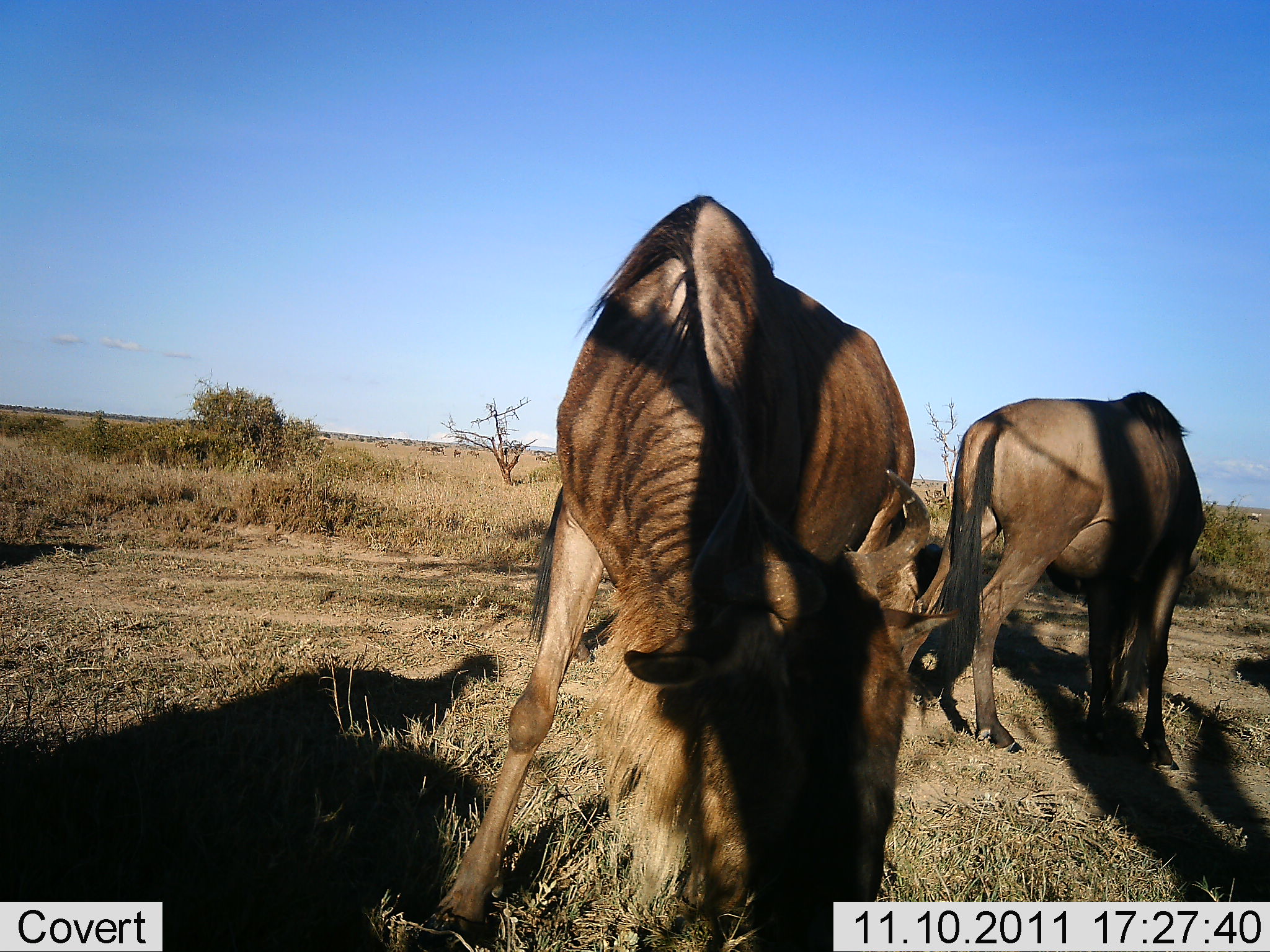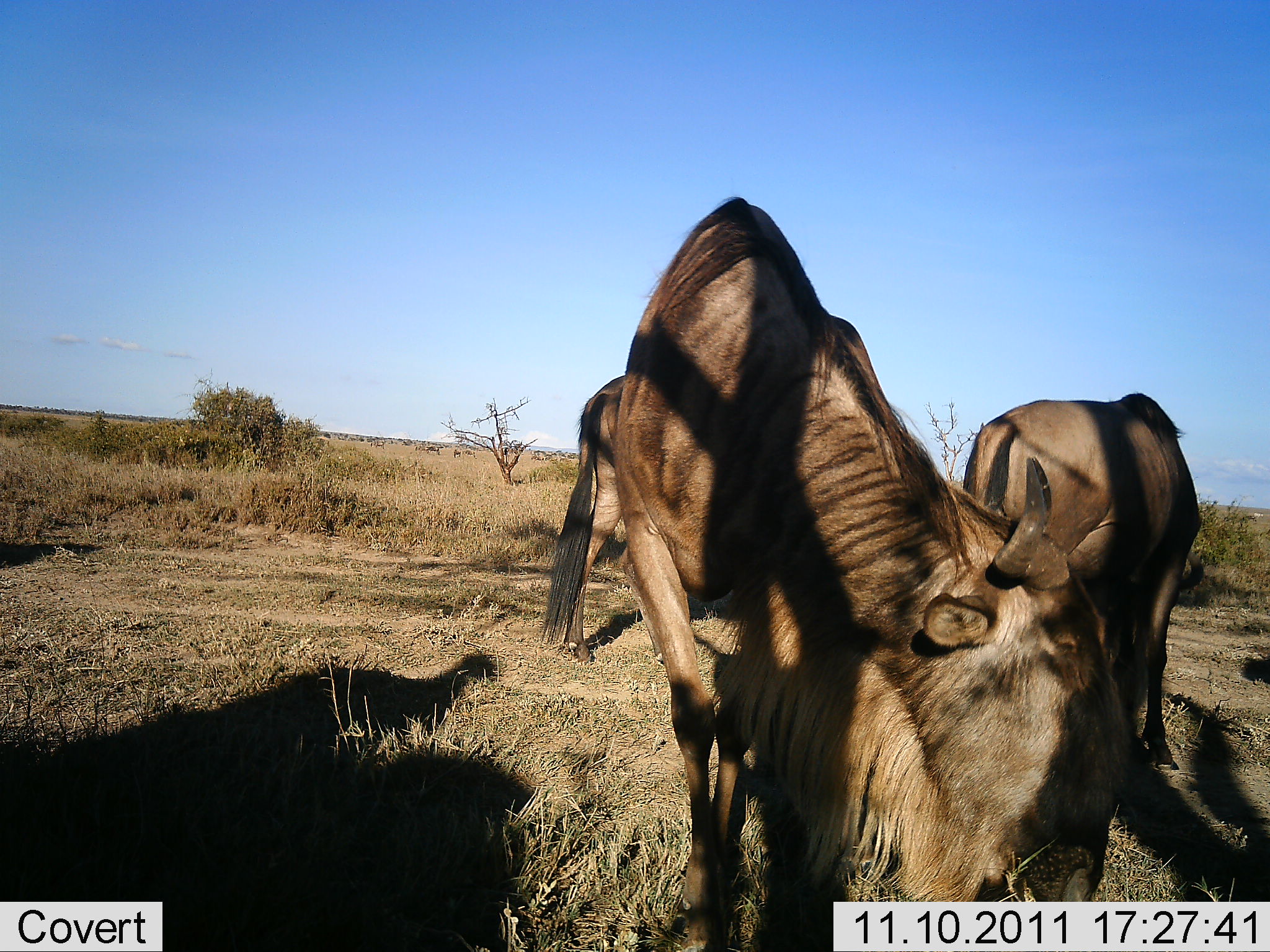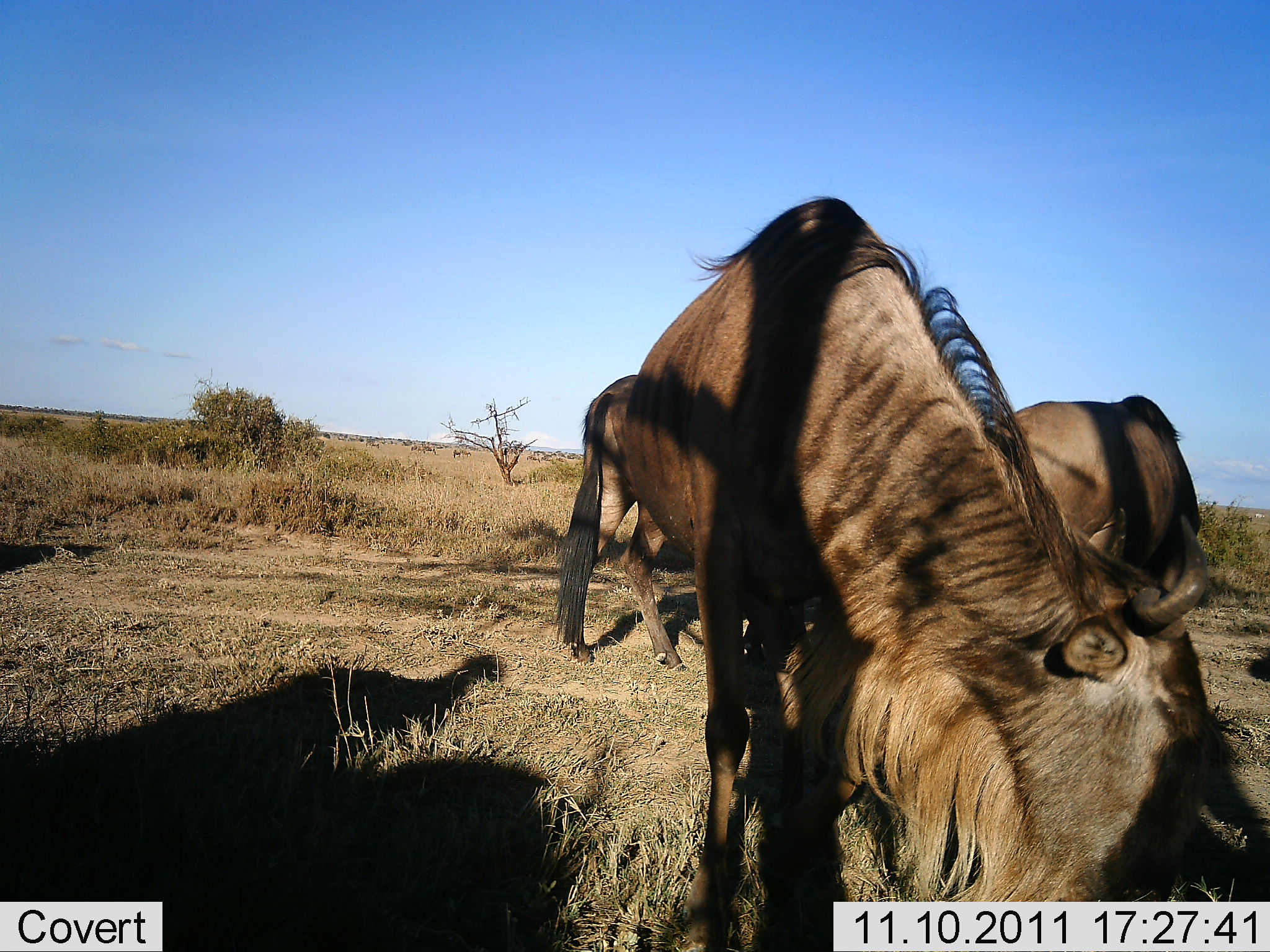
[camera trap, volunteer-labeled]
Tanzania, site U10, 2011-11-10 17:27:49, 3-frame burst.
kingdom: Animalia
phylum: Chordata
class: Mammalia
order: Artiodactyla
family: Bovidae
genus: Connochaetes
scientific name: Connochaetes taurinus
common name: blue wildebeest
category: wildebeest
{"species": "wildebeest (blue wildebeest) (Connochaetes taurinus)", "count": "3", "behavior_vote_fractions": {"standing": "17%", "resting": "0%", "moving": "17%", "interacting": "0%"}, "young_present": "0%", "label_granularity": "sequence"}